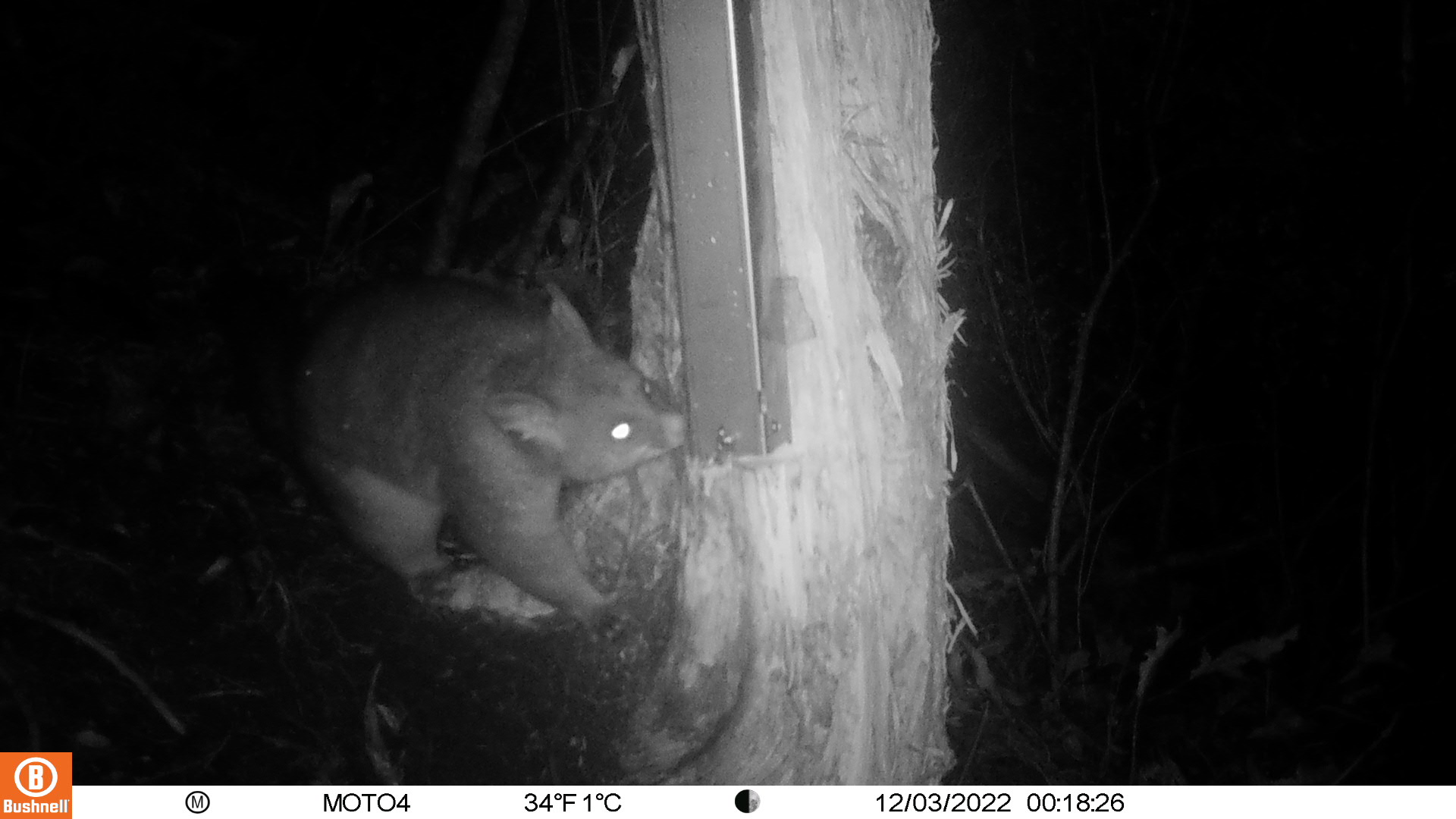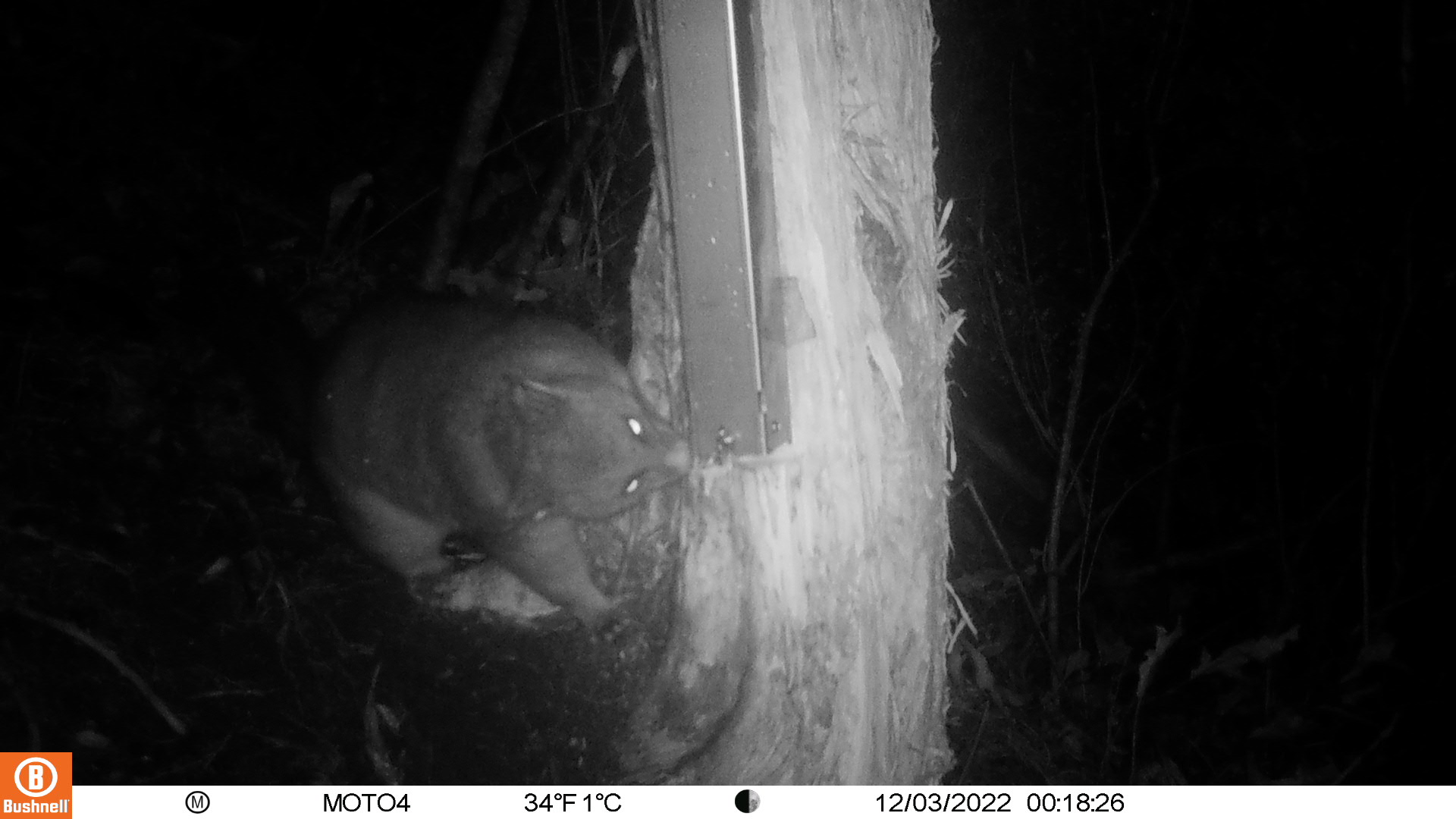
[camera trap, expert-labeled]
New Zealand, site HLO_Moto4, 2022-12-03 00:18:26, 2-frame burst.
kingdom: Animalia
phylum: Chordata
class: Mammalia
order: Diprotodontia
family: Phalangeridae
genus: Trichosurus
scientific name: Trichosurus vulpecula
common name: common brushtail possum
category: possum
Possum (common brushtail possum) (Trichosurus vulpecula).